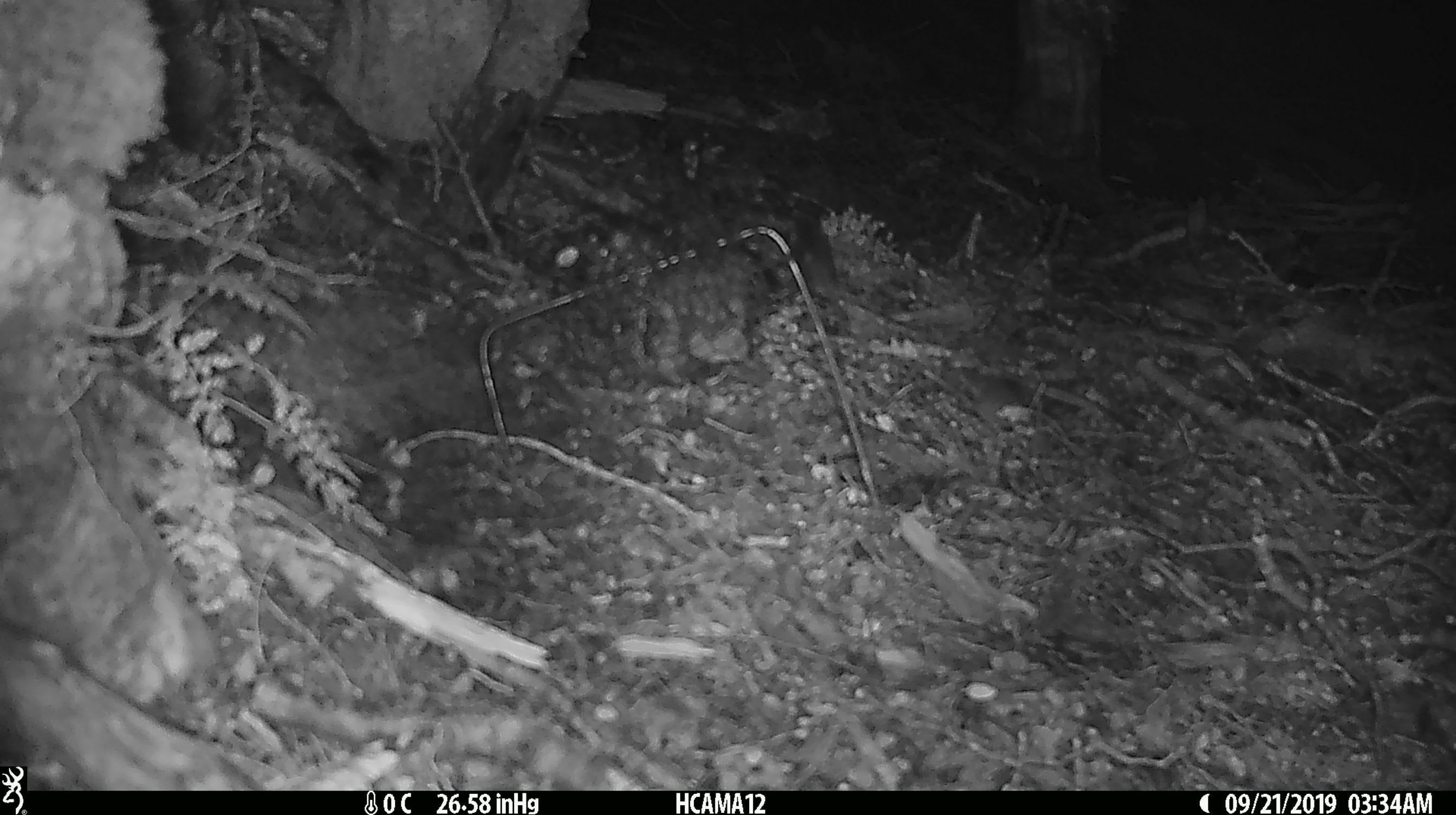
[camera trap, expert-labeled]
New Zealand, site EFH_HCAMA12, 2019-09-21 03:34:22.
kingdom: Animalia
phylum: Chordata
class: Mammalia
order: Rodentia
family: Muridae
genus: Mus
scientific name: Mus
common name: mouse